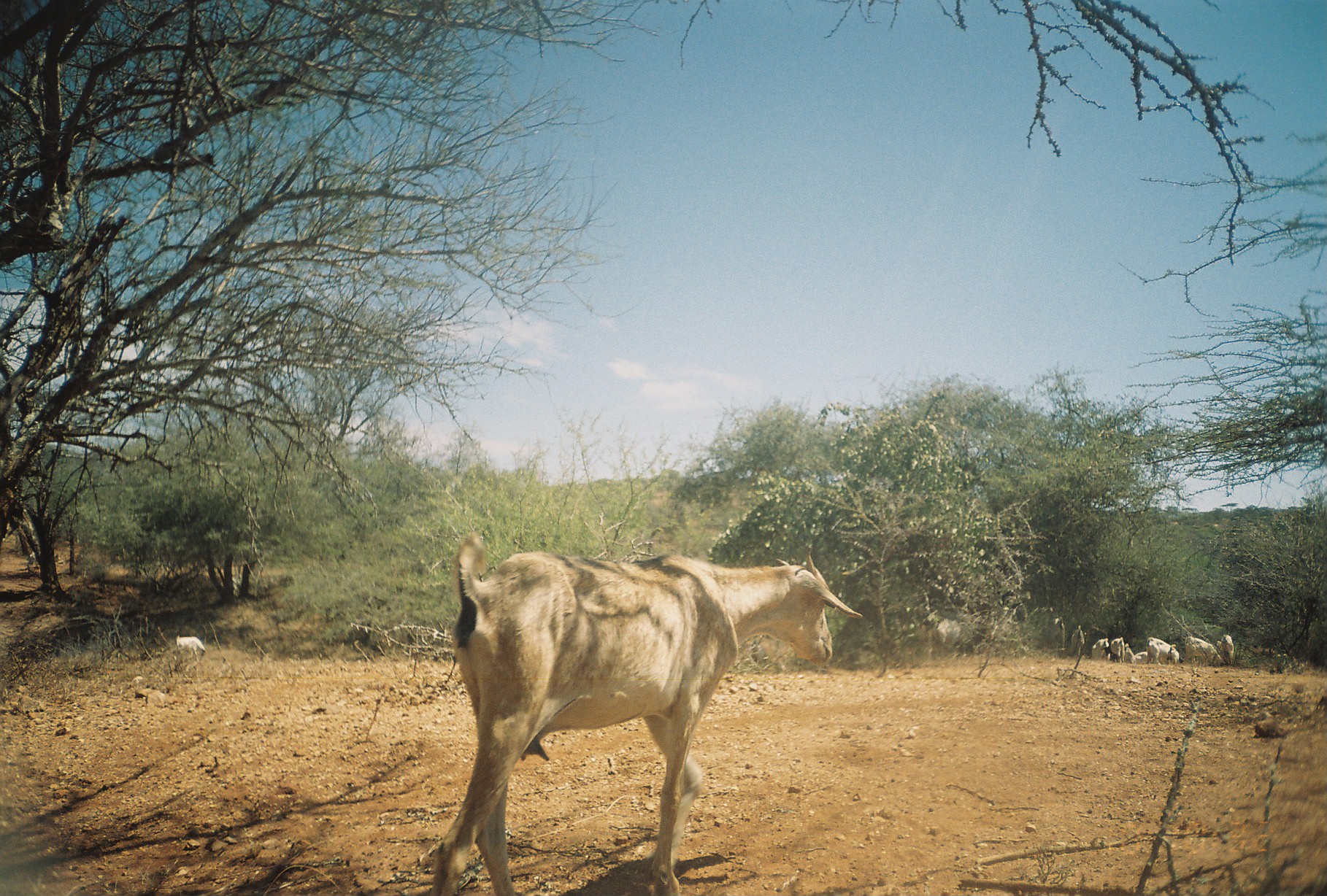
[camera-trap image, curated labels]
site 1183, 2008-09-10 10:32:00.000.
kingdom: Animalia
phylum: Chordata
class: Mammalia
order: Artiodactyla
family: Bovidae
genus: Capra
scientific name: Capra aegagrus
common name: wild goat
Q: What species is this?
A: Capra aegagrus (wild goat).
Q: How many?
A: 11.